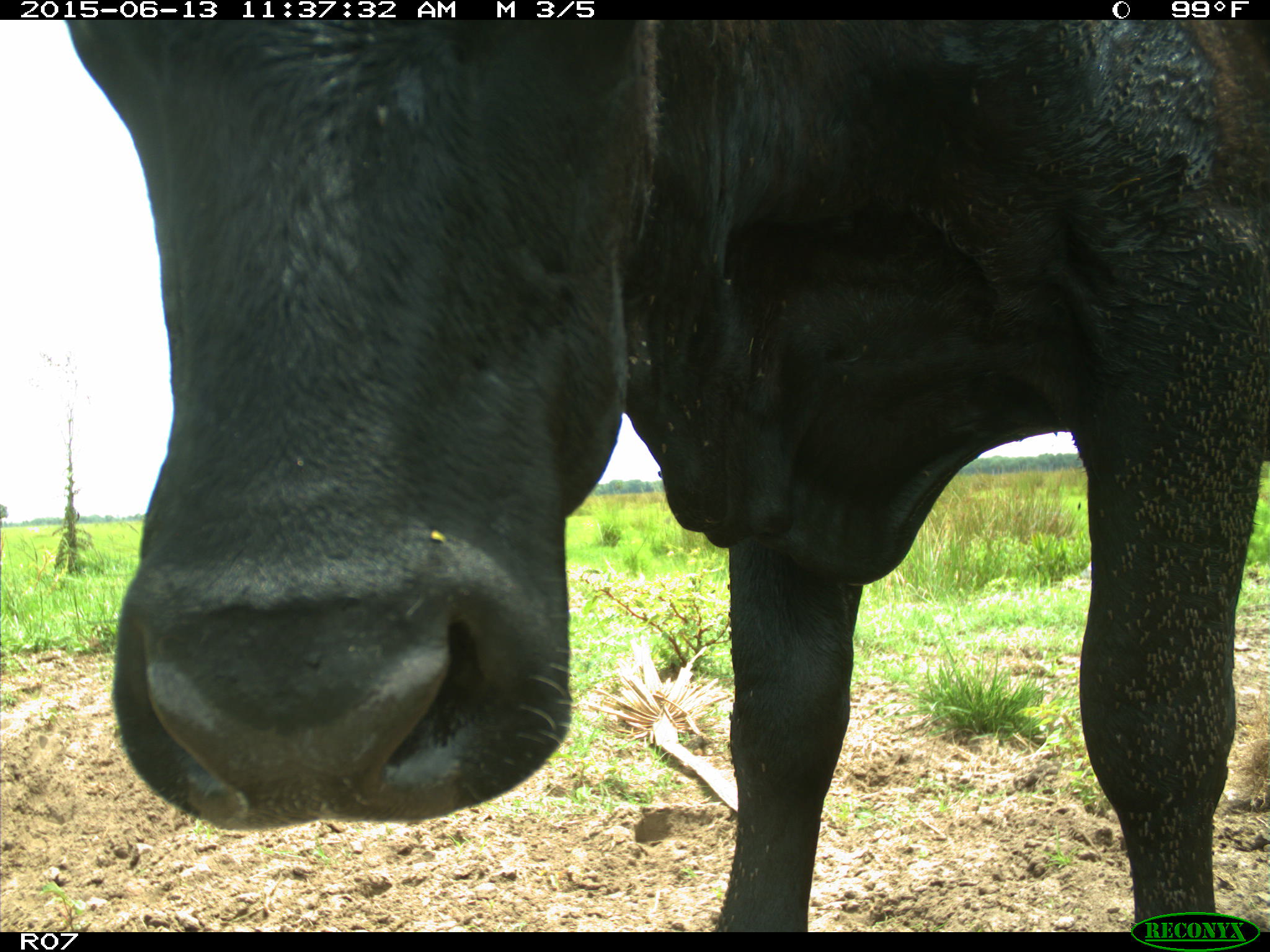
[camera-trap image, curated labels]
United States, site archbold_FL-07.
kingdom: Animalia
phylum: Chordata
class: Mammalia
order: Artiodactyla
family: Bovidae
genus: Bos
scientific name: Bos taurus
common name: domestic cow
Bos taurus (domestic cow).